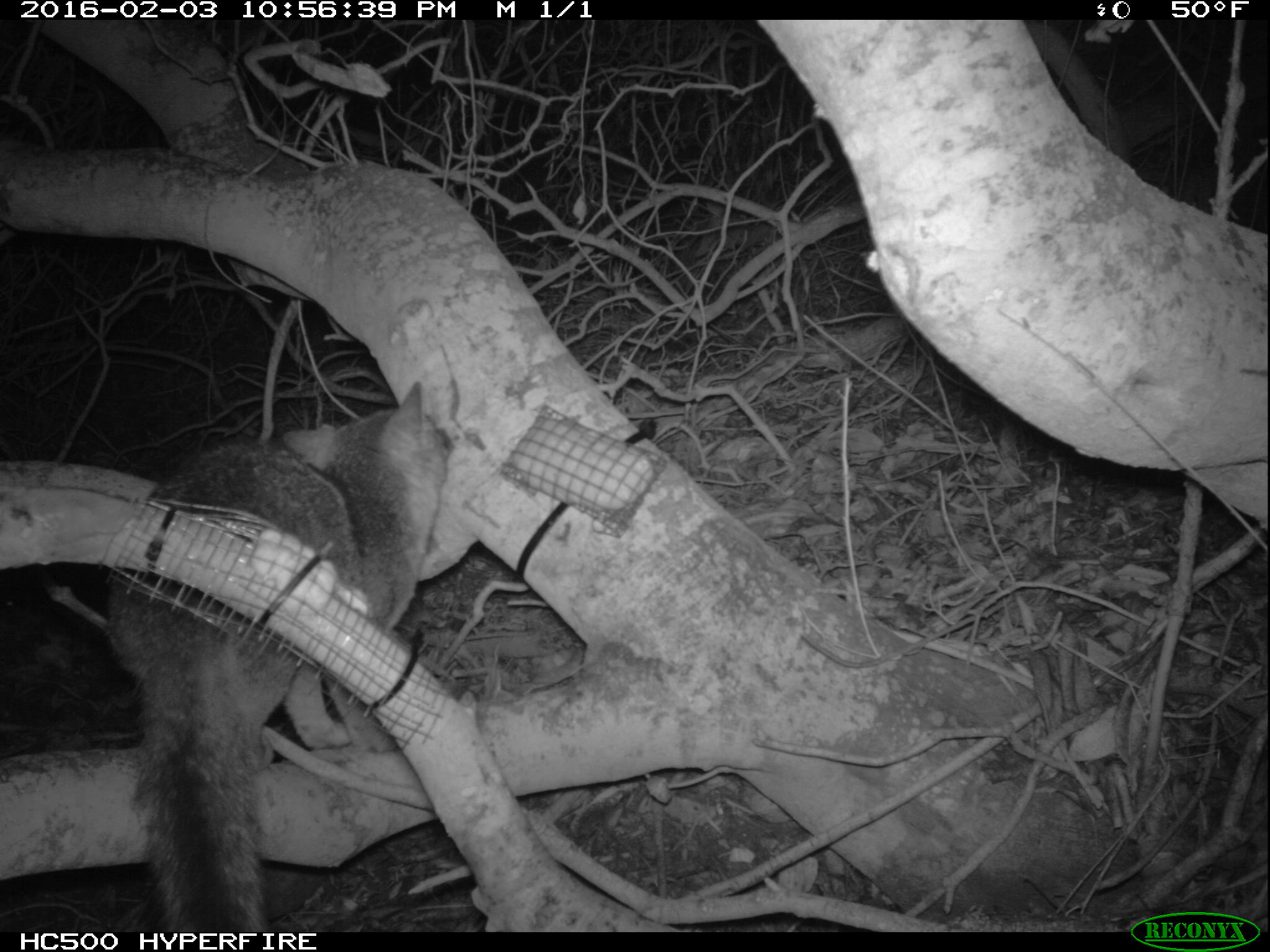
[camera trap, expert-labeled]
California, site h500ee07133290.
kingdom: Animalia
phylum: Chordata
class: Mammalia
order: Carnivora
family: Canidae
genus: Urocyon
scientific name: Urocyon littoralis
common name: island fox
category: fox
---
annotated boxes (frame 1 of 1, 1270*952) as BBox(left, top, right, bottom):
fox: BBox(100, 379, 443, 931)